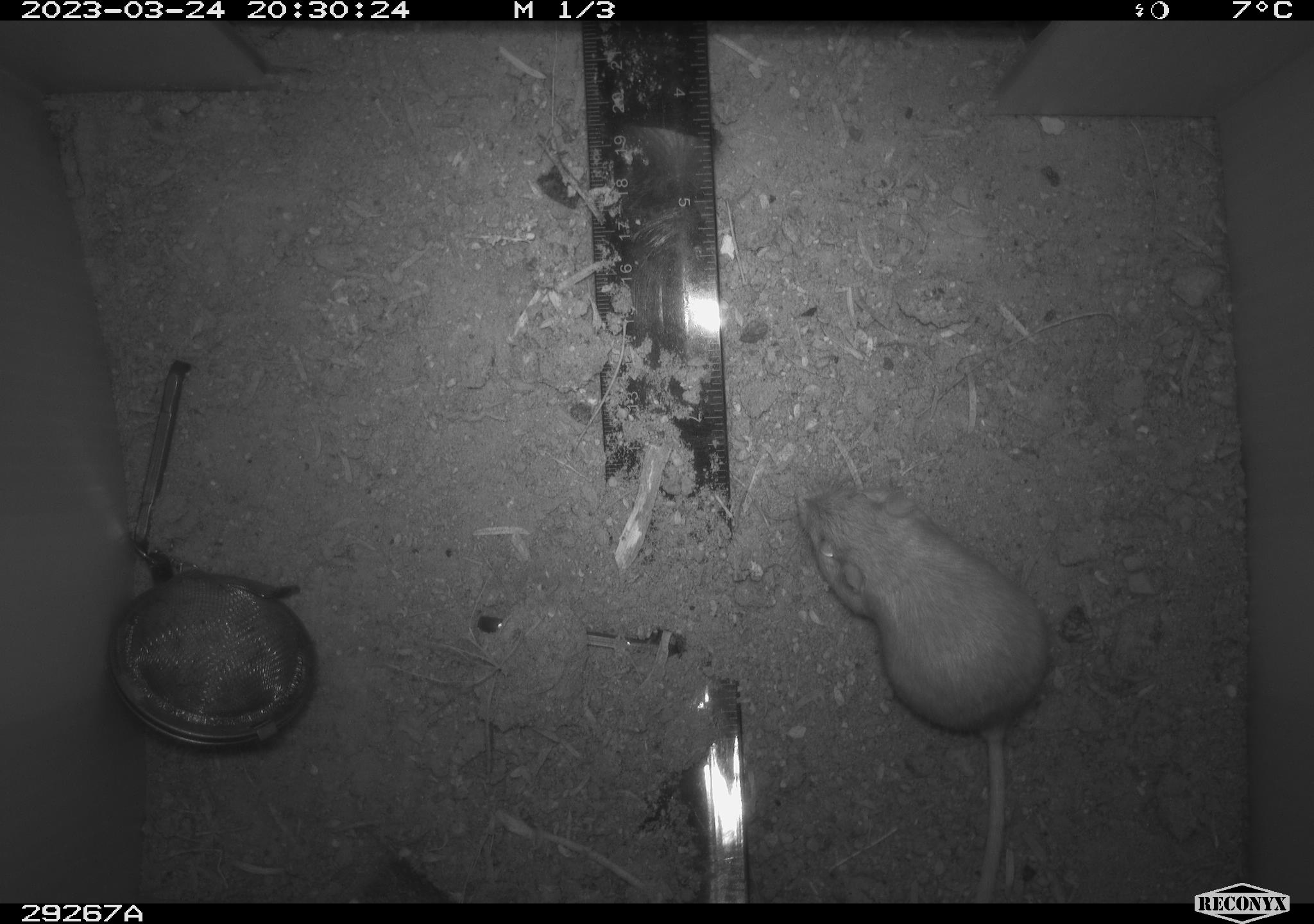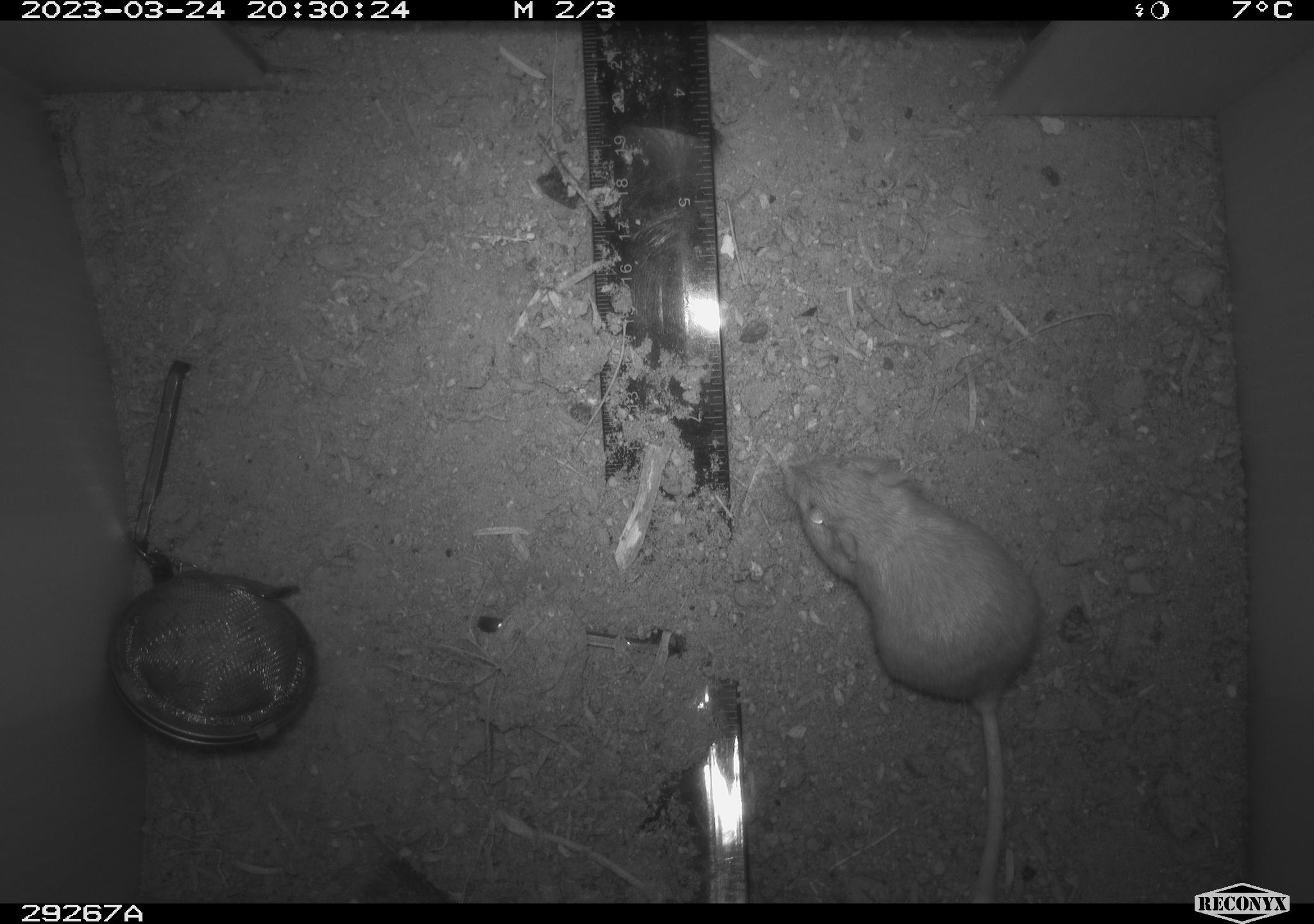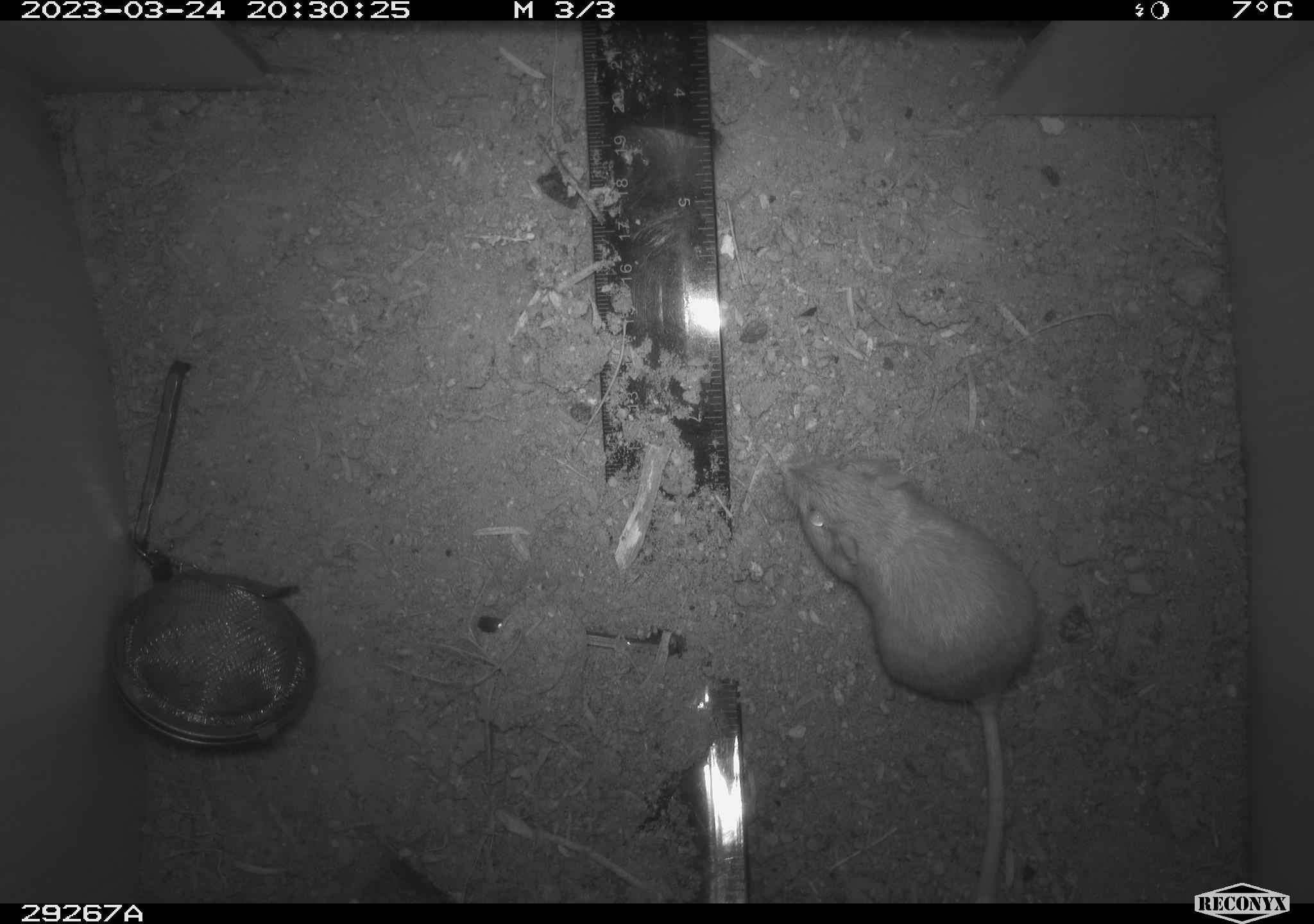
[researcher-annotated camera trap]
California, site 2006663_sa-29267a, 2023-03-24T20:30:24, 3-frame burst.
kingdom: Animalia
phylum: Chordata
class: Mammalia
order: Rodentia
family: Heteromyidae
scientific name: Heteromyidae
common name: kangaroo rats and pocket mice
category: heteromyidae family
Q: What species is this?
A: Heteromyidae family (kangaroo rats and pocket mice) (Heteromyidae).